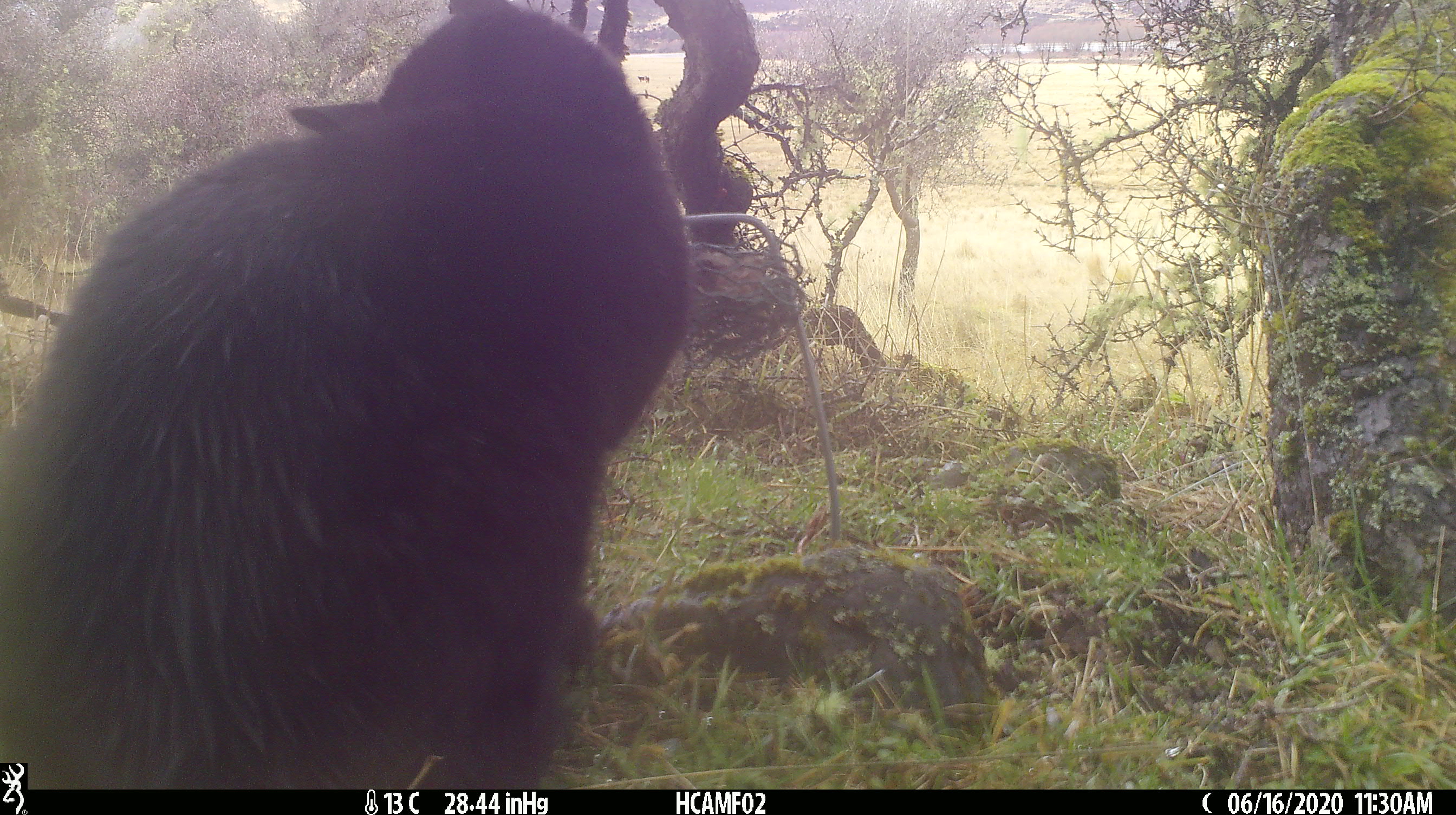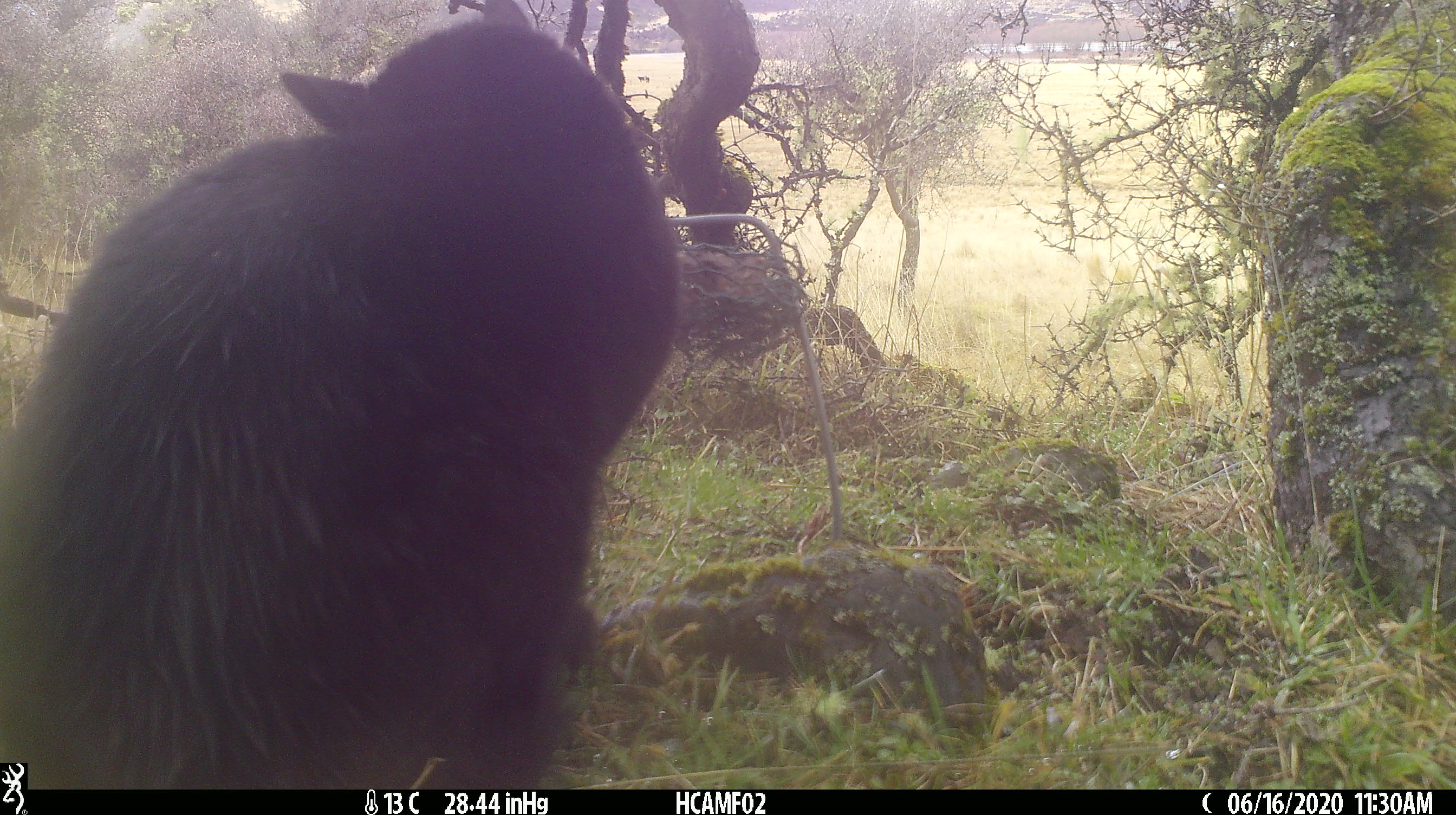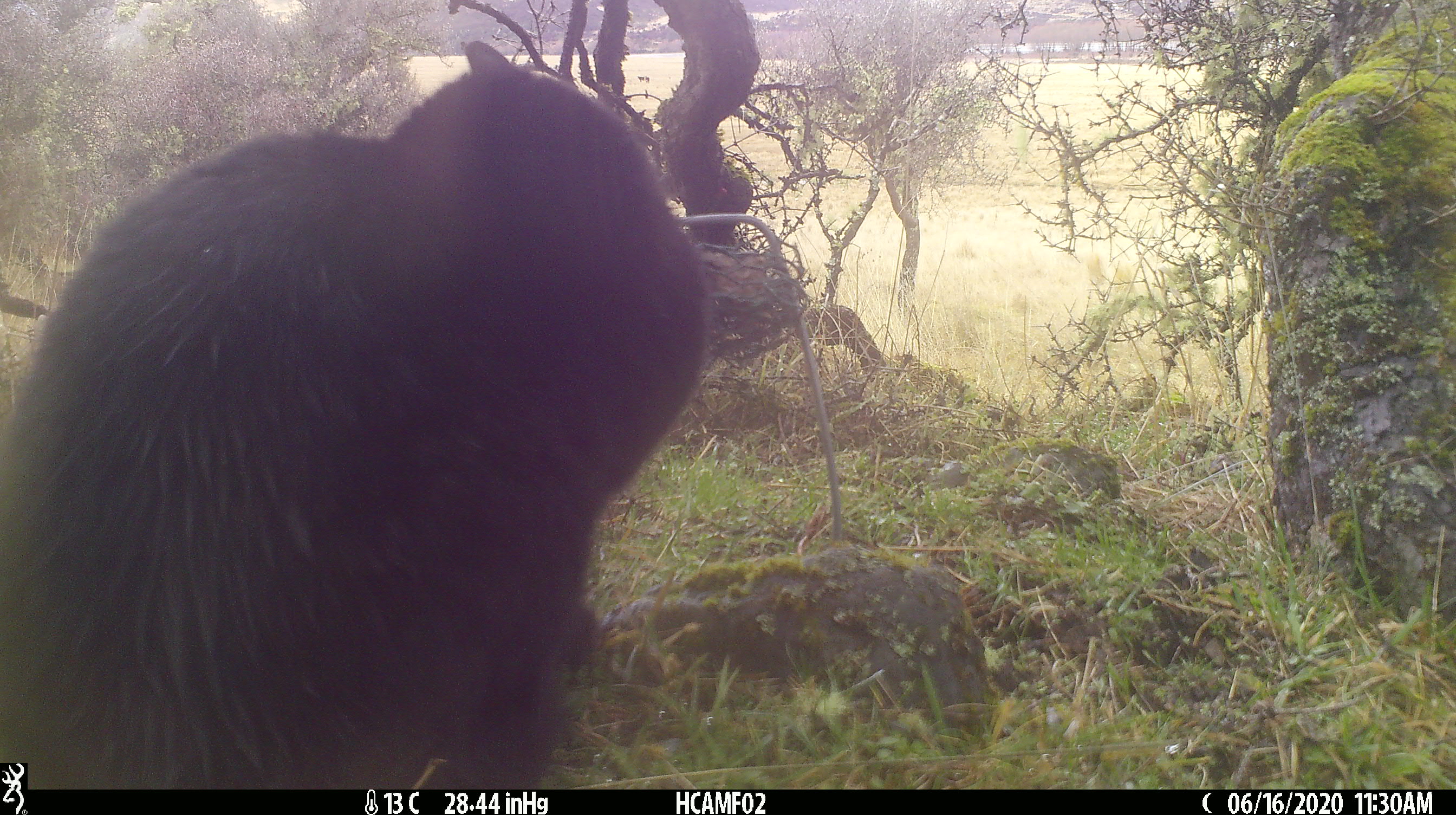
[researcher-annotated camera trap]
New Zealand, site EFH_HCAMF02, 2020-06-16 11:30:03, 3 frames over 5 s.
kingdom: Animalia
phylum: Chordata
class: Mammalia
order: Carnivora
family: Felidae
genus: Felis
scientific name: Felis catus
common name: domestic cat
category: cat